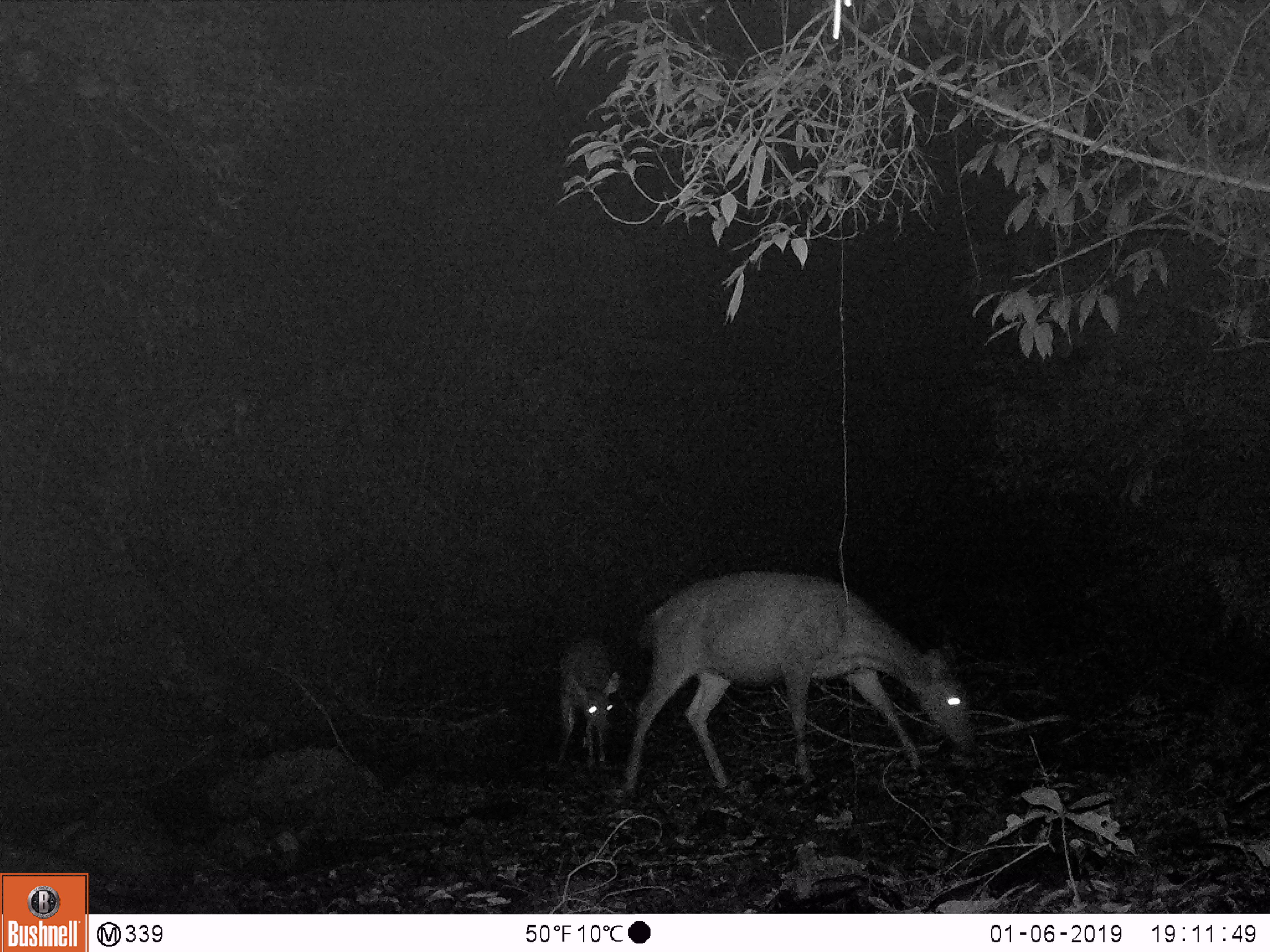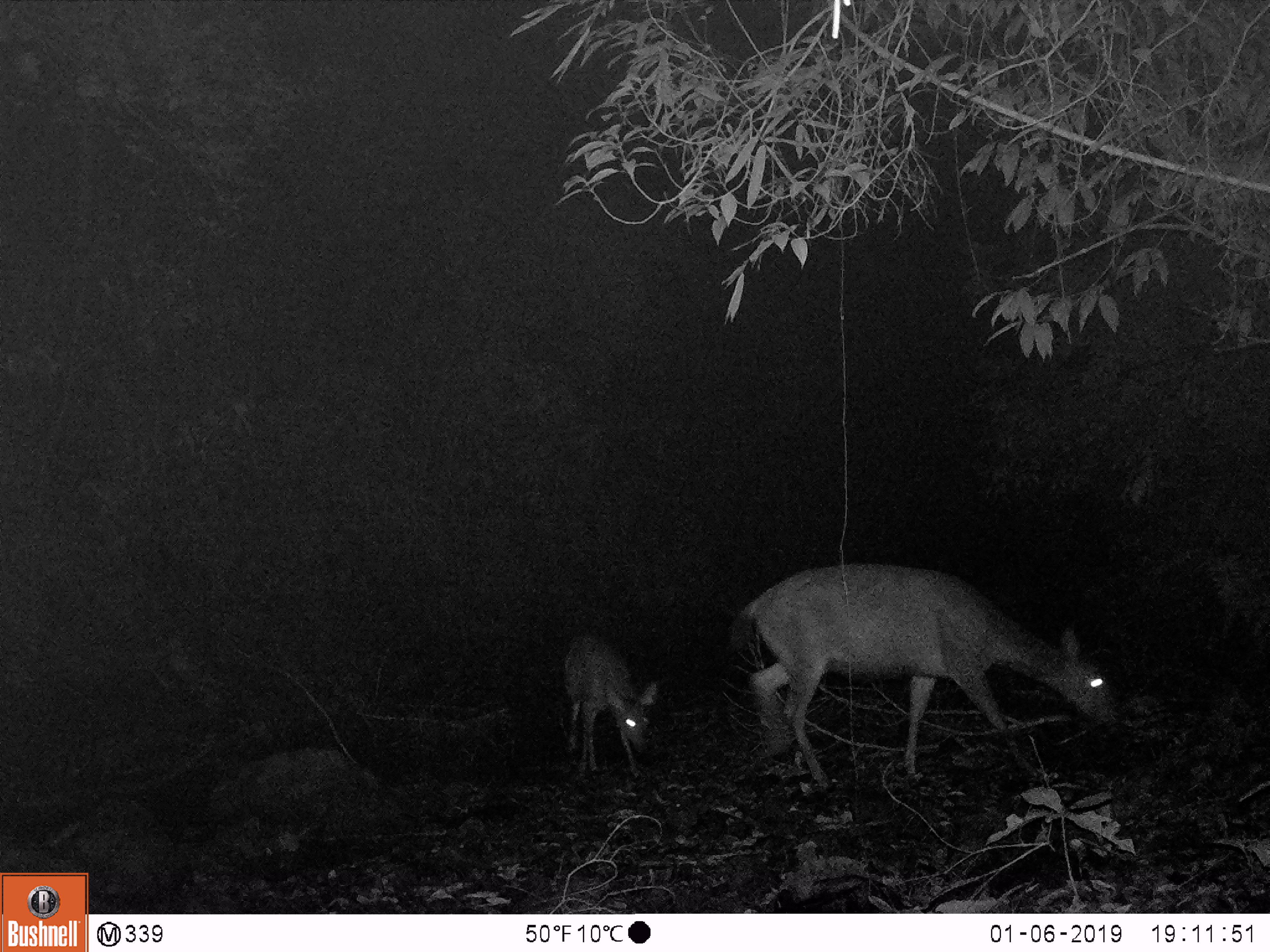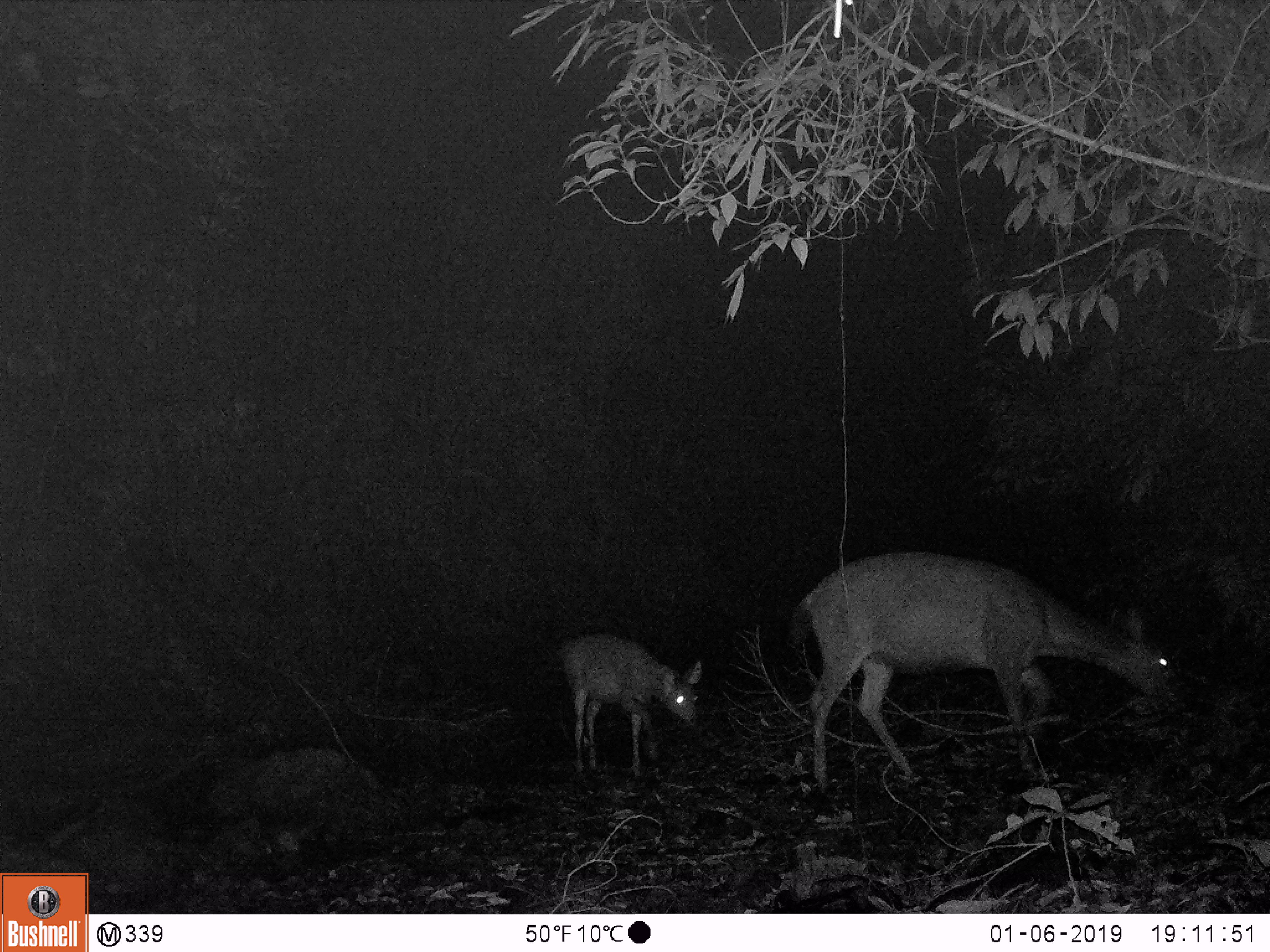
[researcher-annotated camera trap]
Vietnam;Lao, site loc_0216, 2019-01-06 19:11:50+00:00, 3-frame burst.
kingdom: Animalia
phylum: Chordata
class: Mammalia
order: Artiodactyla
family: Cervidae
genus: Rusa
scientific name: Rusa unicolor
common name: sambar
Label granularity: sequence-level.